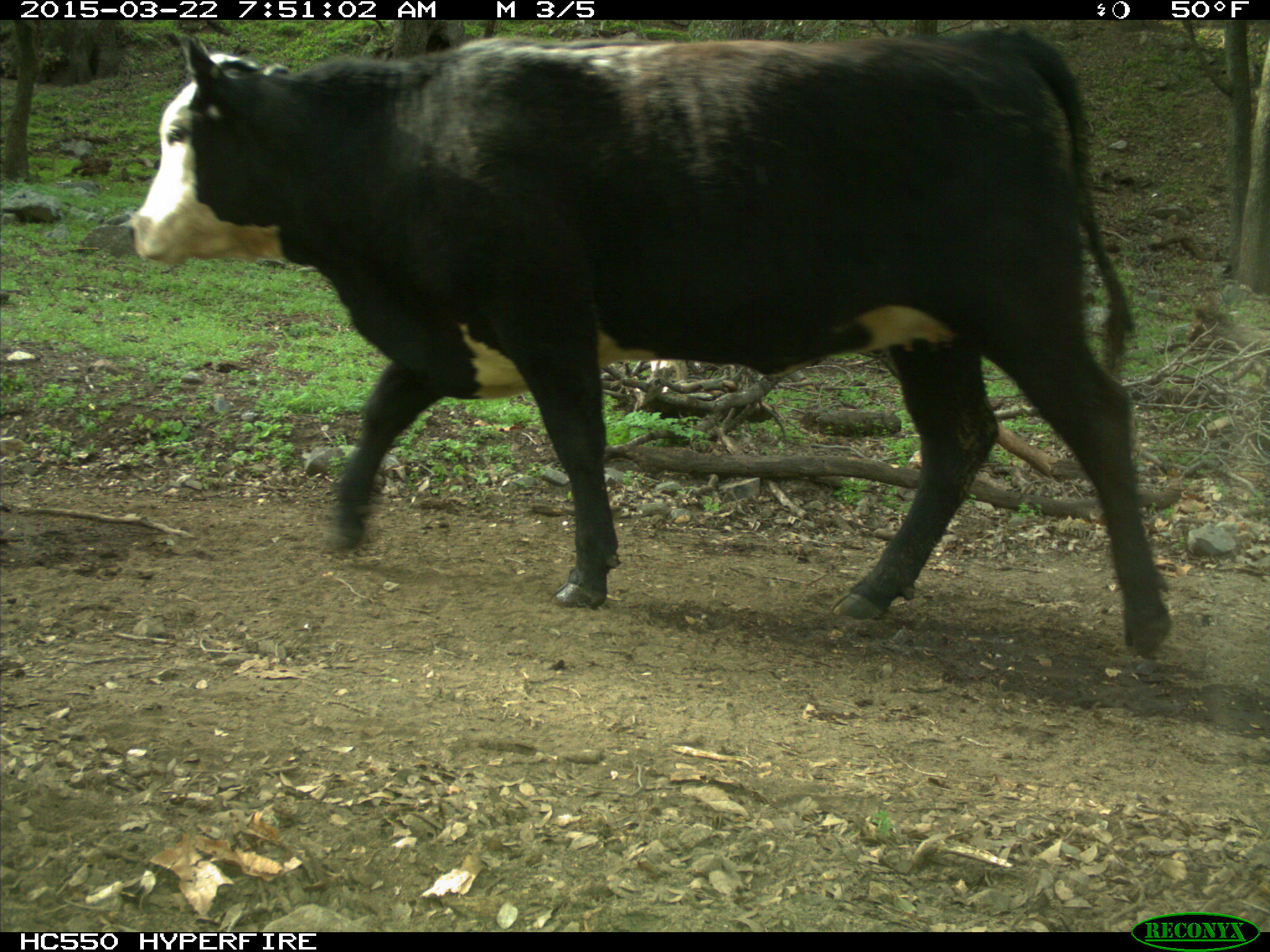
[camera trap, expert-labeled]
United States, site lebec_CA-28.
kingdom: Animalia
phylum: Chordata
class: Mammalia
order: Artiodactyla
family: Bovidae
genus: Bos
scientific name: Bos taurus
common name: domestic cow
Bos taurus (domestic cow).